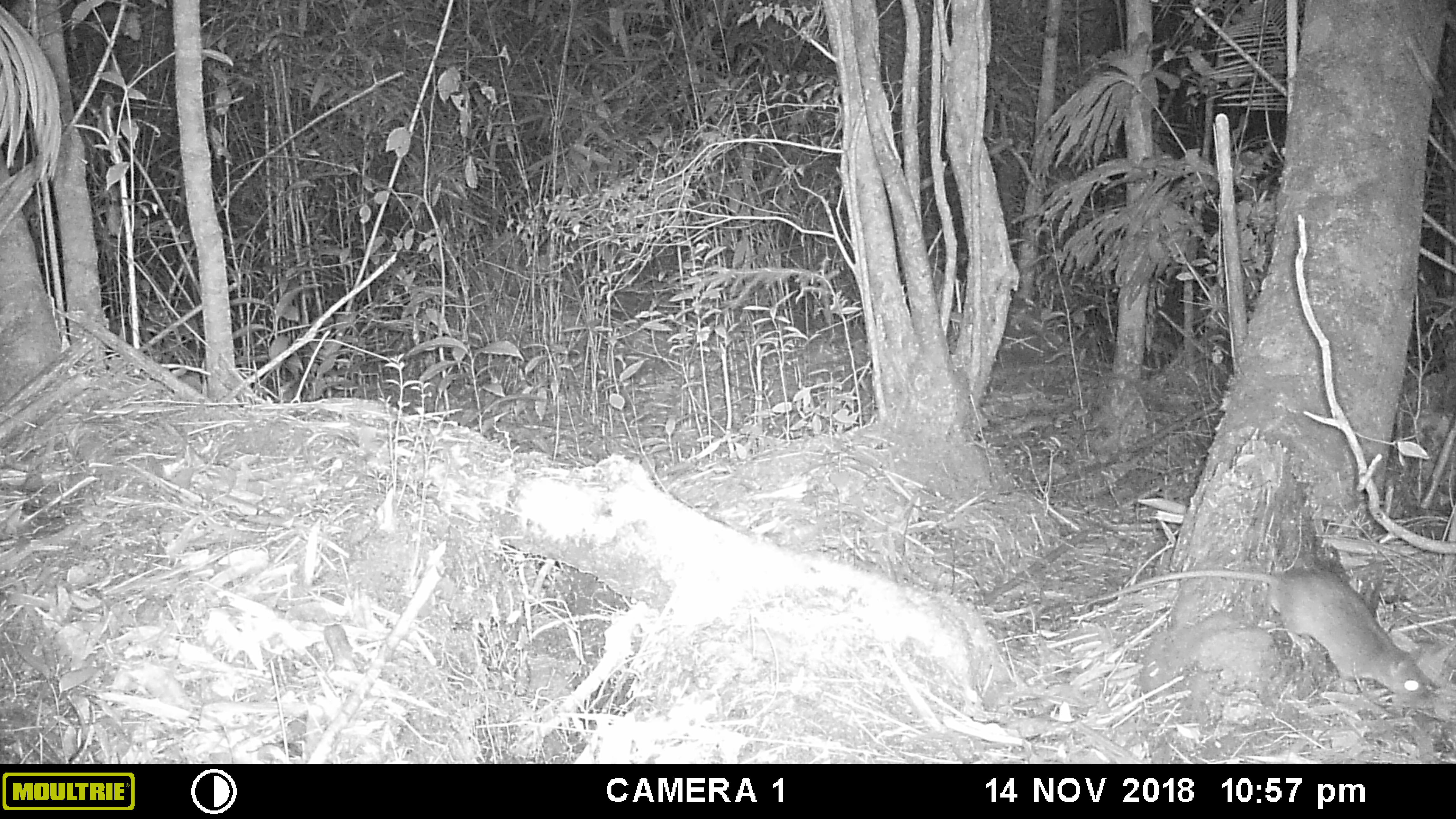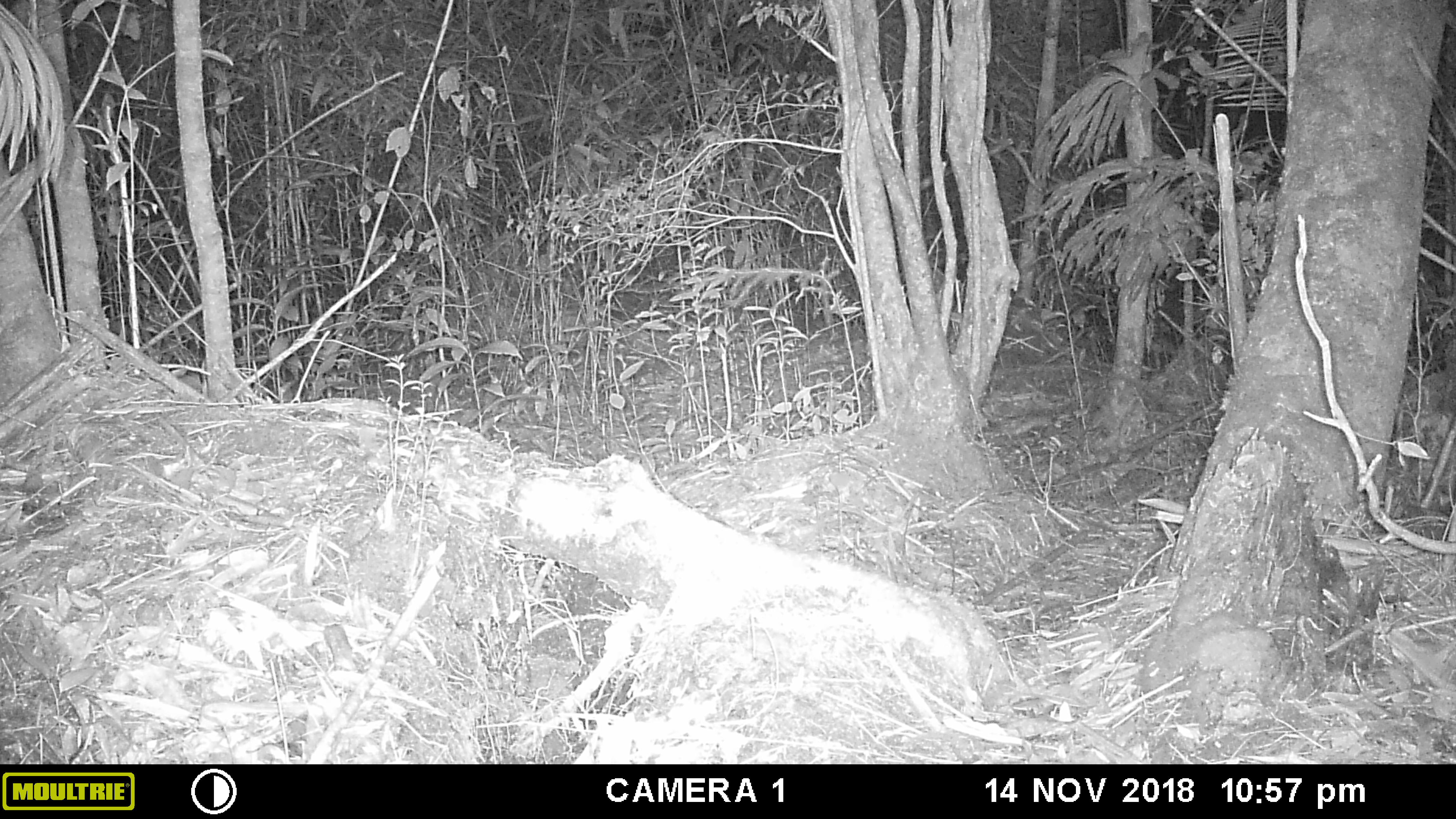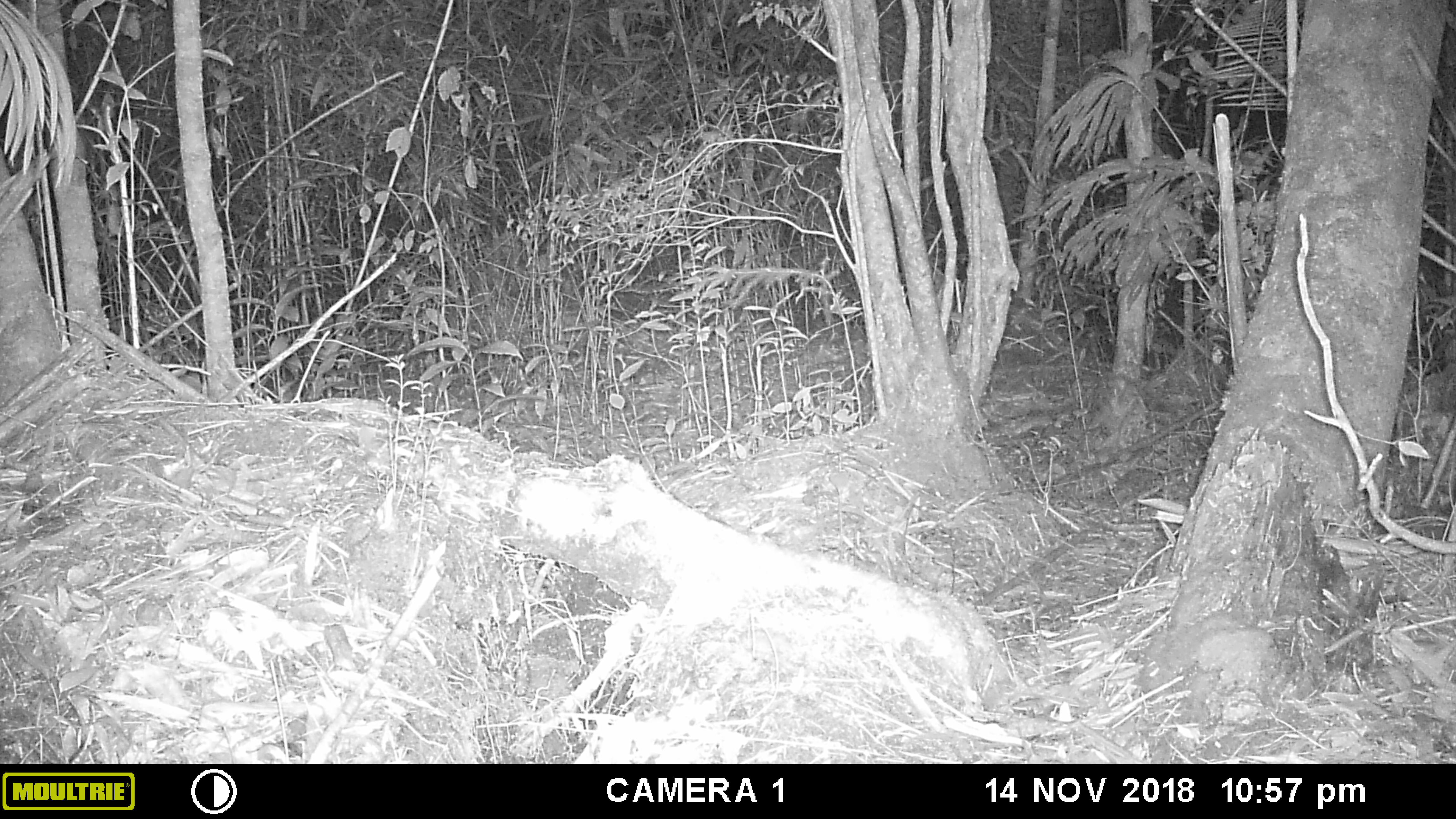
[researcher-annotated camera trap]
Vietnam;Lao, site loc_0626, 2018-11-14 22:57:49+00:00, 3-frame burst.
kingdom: Animalia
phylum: Chordata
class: Mammalia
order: Rodentia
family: Muridae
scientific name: Muridae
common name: old-world mice and rats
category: unidentified murid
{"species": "unidentified murid (old-world mice and rats) (Muridae)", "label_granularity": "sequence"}